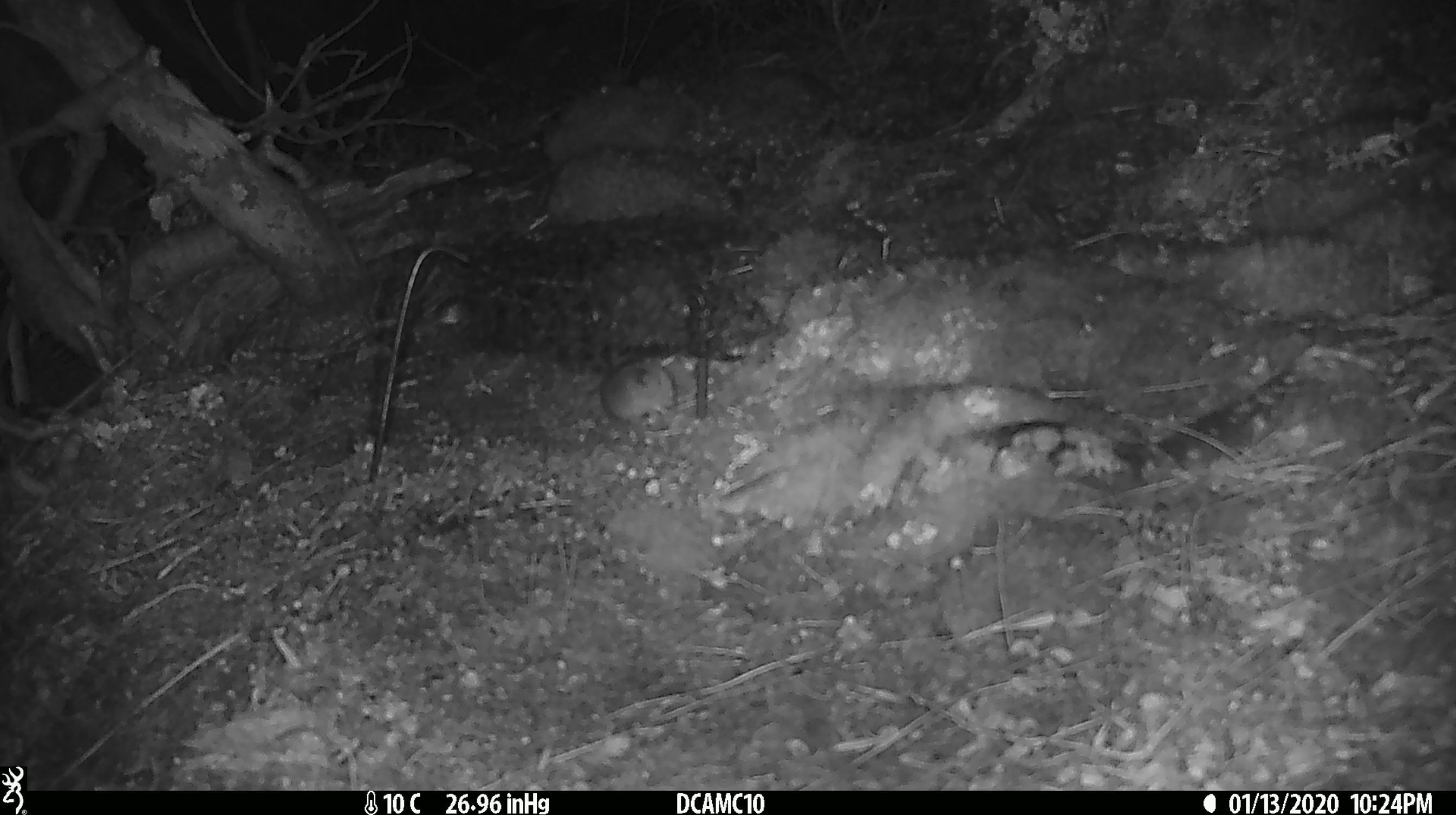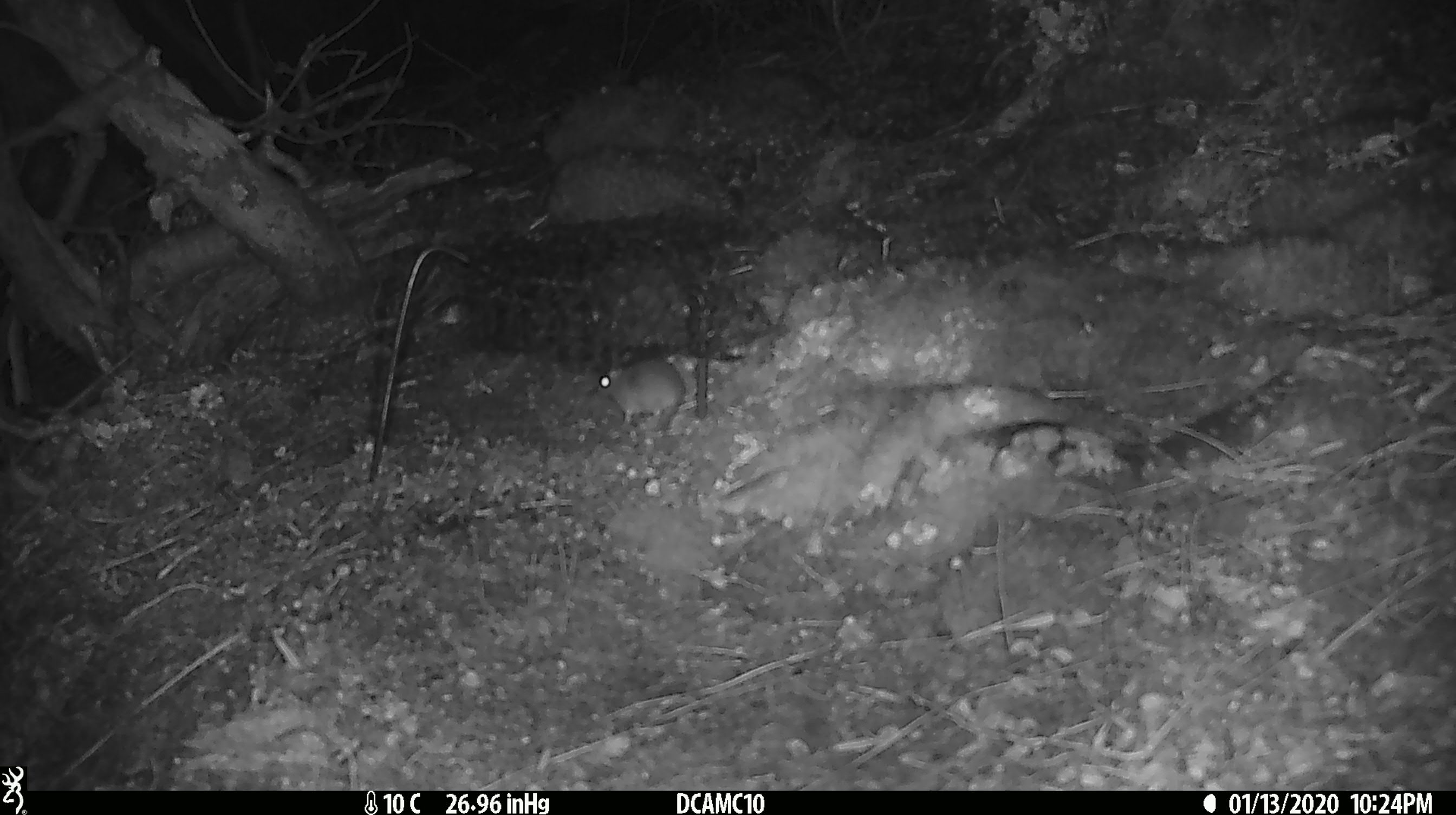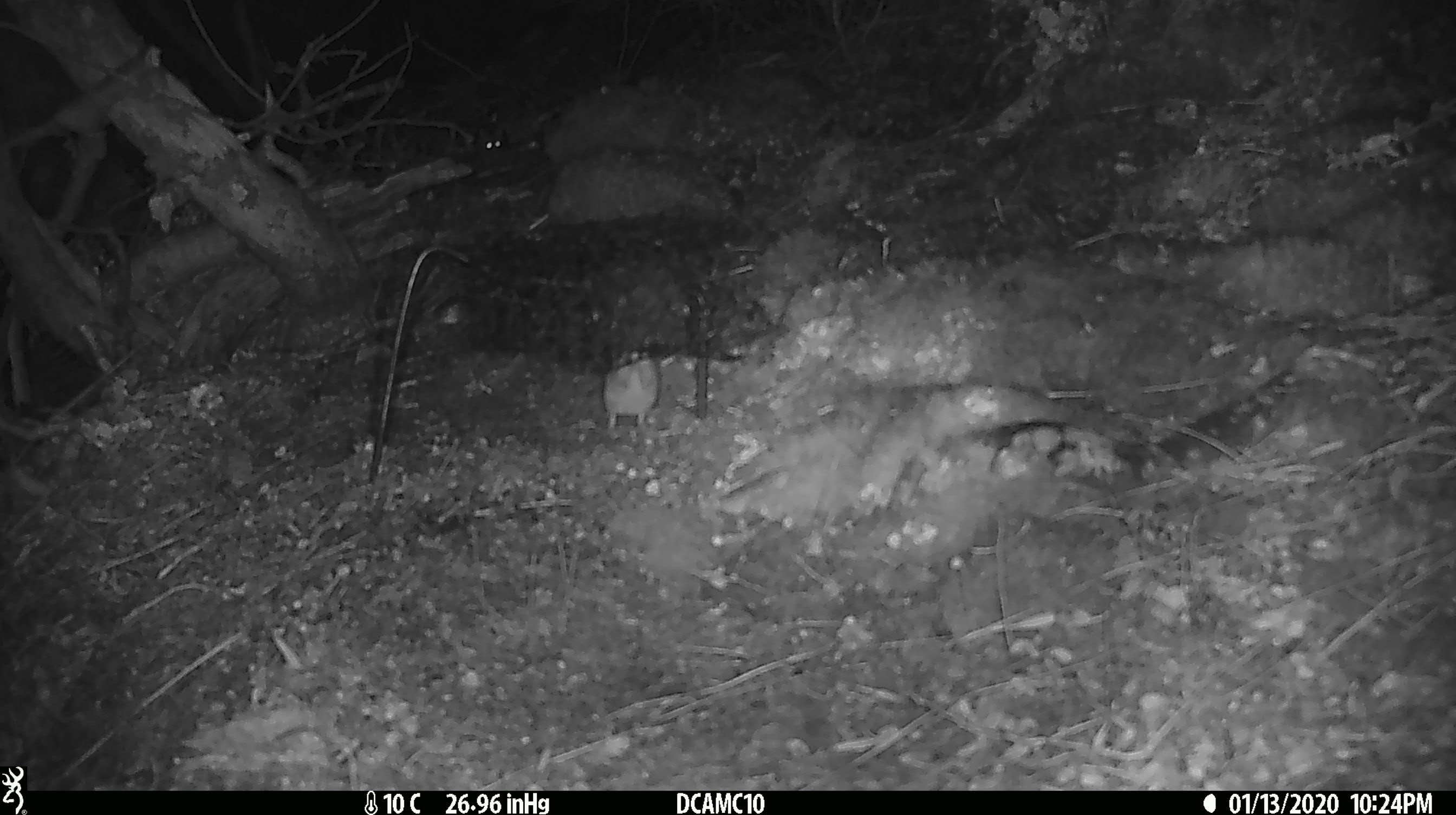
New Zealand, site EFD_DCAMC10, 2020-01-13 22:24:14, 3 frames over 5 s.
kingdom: Animalia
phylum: Chordata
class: Mammalia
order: Rodentia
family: Muridae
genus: Mus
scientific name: Mus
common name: mouse